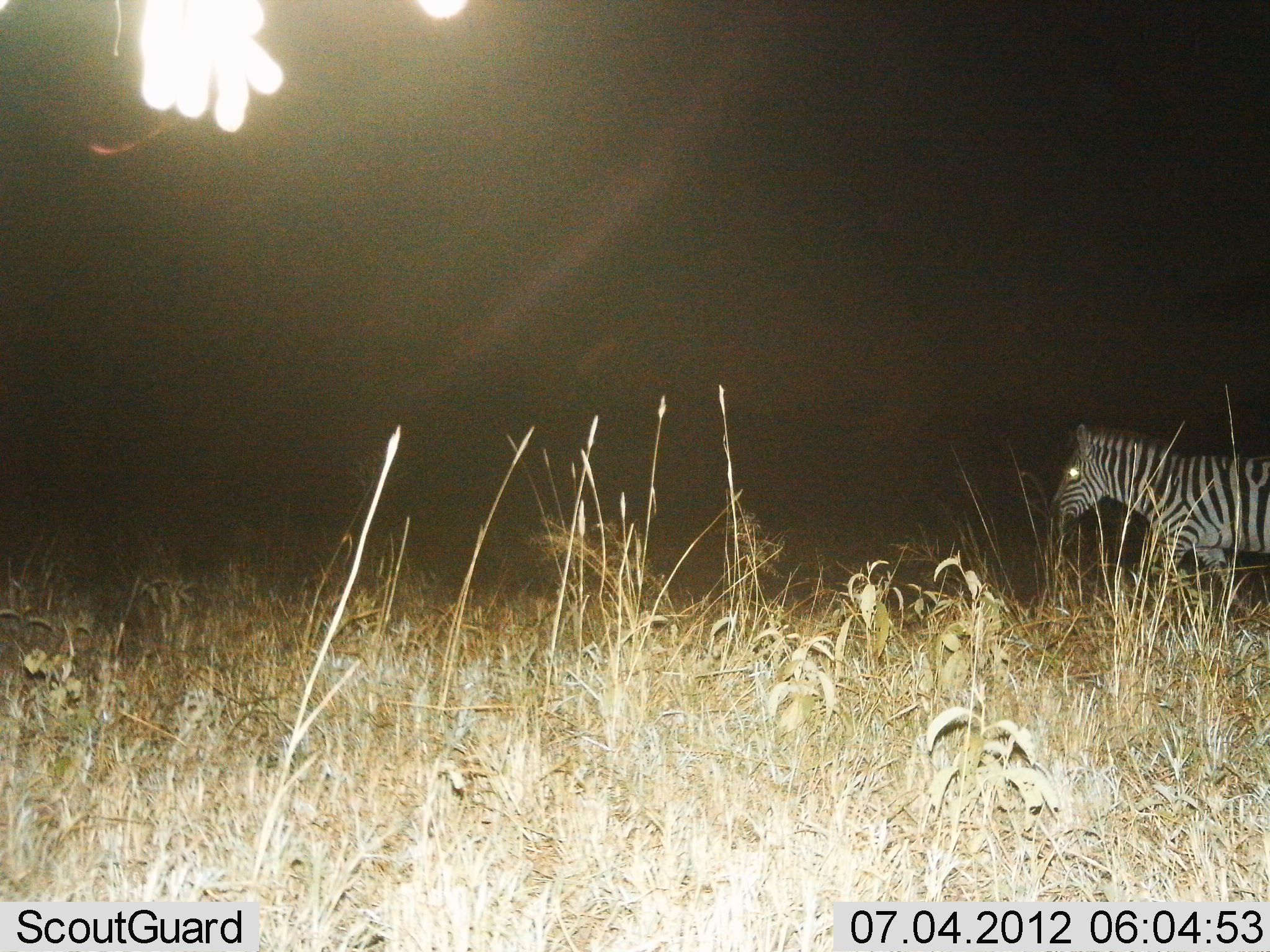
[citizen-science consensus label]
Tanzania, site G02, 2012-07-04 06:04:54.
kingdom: Animalia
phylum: Chordata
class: Mammalia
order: Perissodactyla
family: Equidae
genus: Equus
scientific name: Equus quagga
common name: plains zebra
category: zebra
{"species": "zebra (plains zebra) (Equus quagga)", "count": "1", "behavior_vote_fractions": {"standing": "30%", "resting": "0%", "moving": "70%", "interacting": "0%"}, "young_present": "0%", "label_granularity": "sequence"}